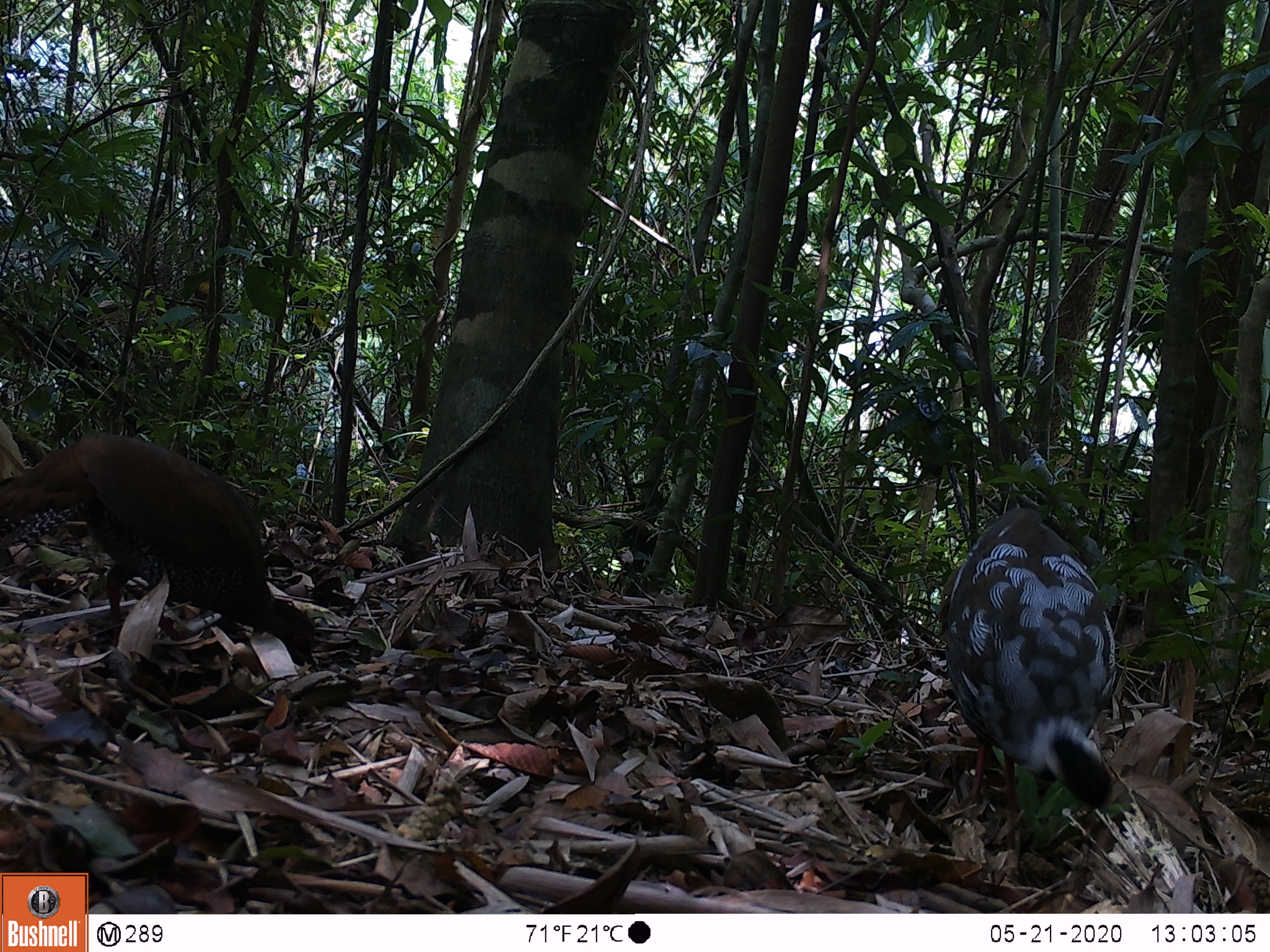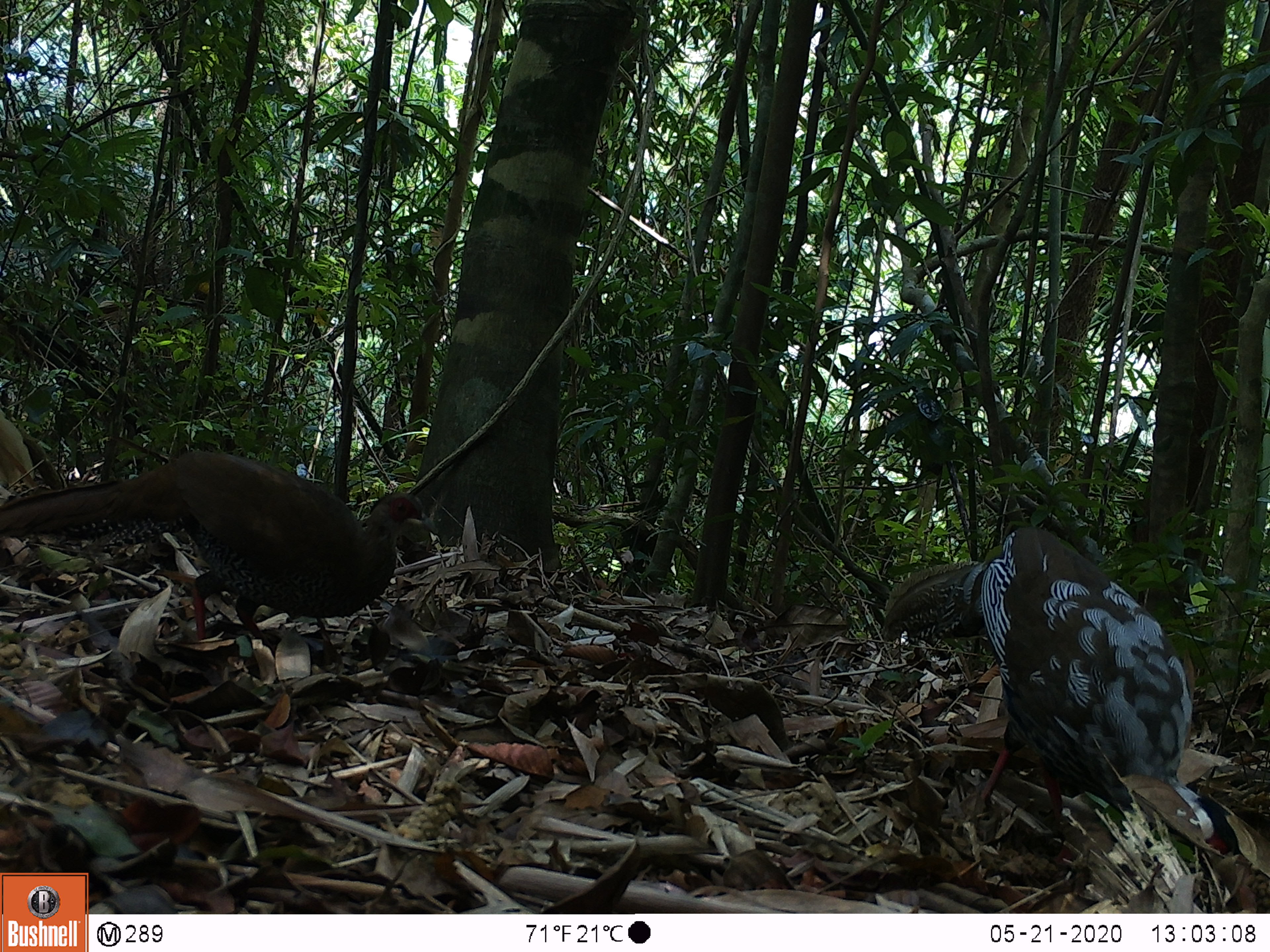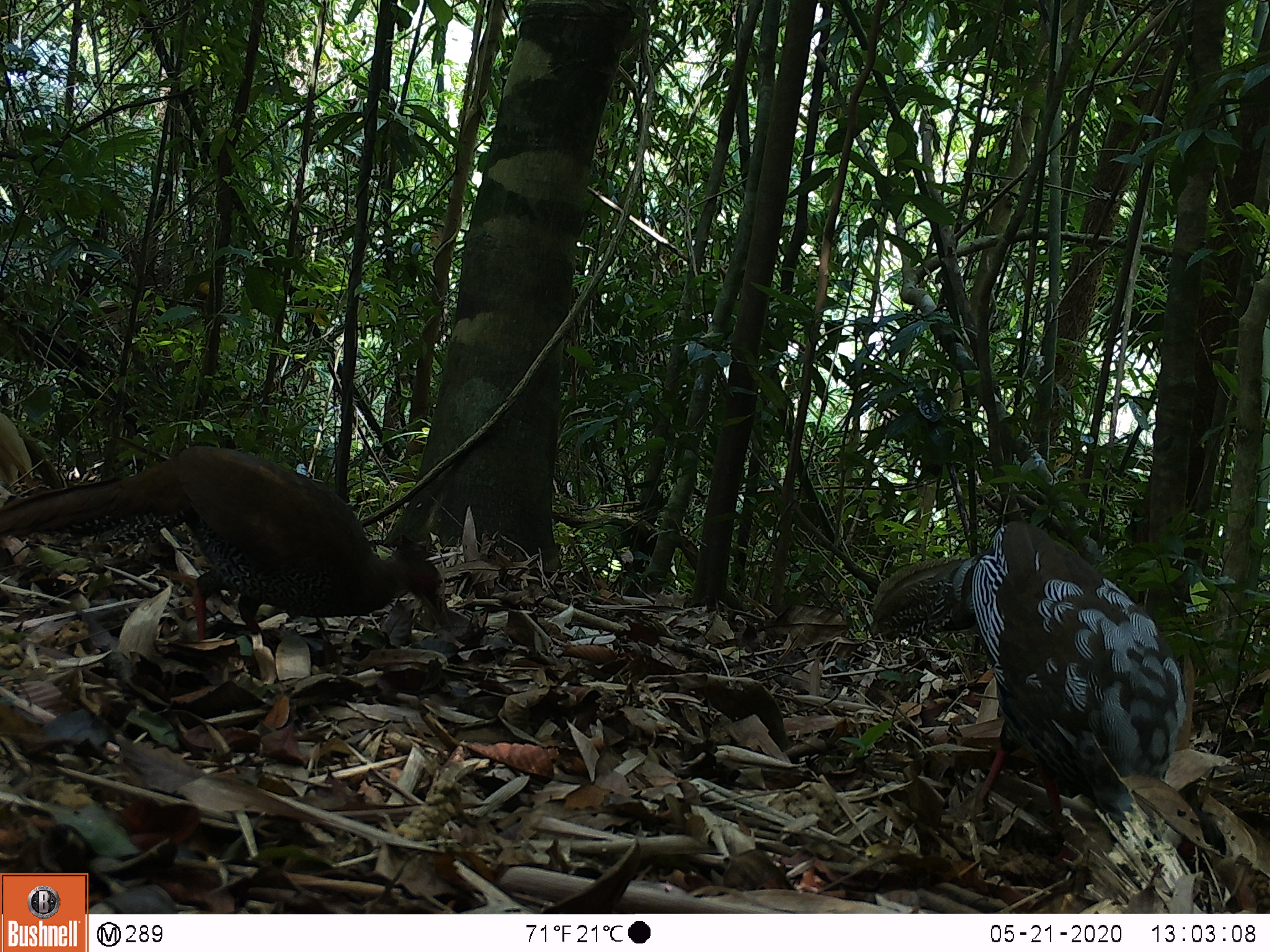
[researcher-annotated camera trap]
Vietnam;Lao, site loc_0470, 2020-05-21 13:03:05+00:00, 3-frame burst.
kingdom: Animalia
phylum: Chordata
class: Aves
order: Galliformes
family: Phasianidae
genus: Lophura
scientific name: Lophura nycthemera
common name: silver pheasant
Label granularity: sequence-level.